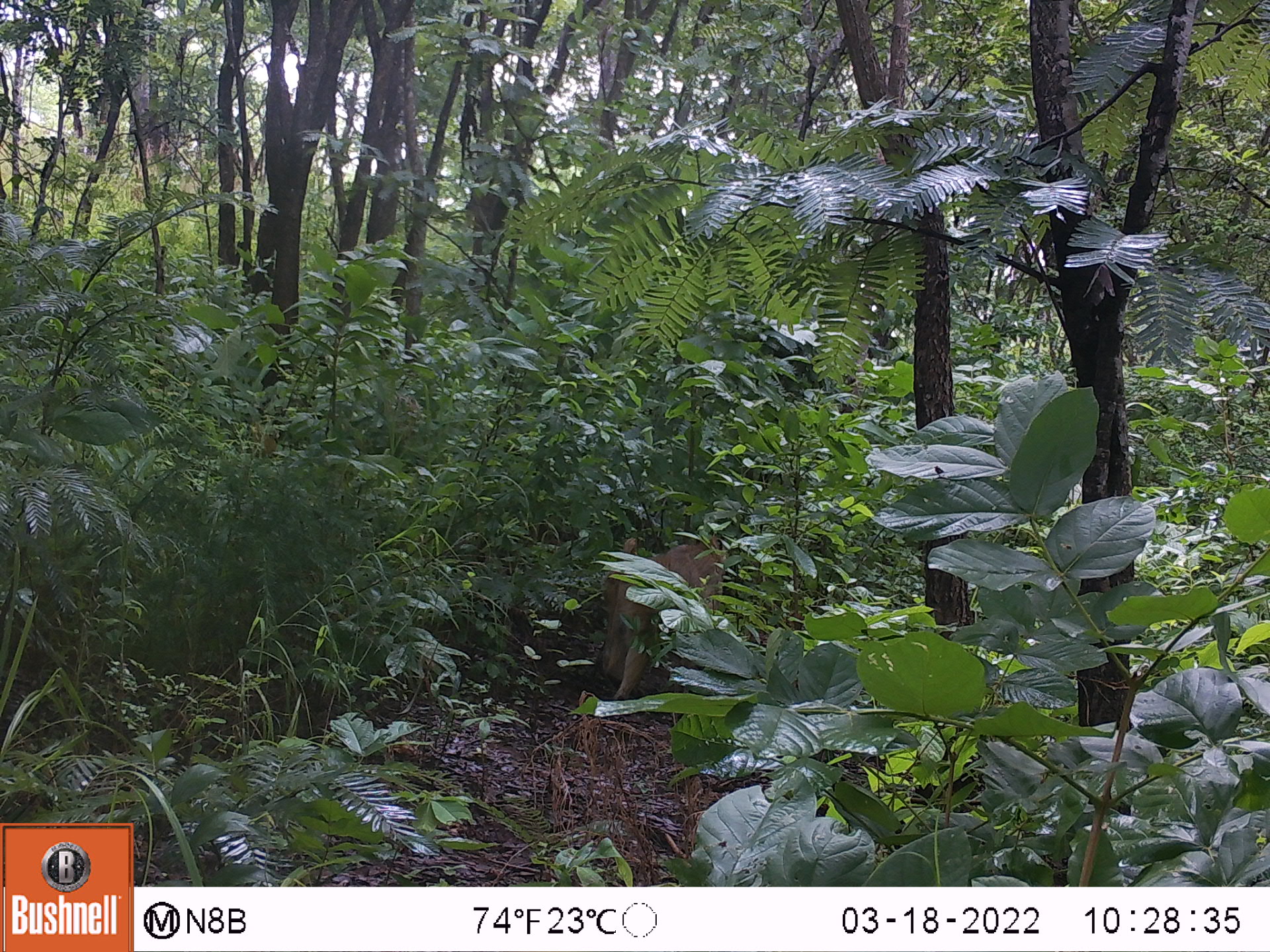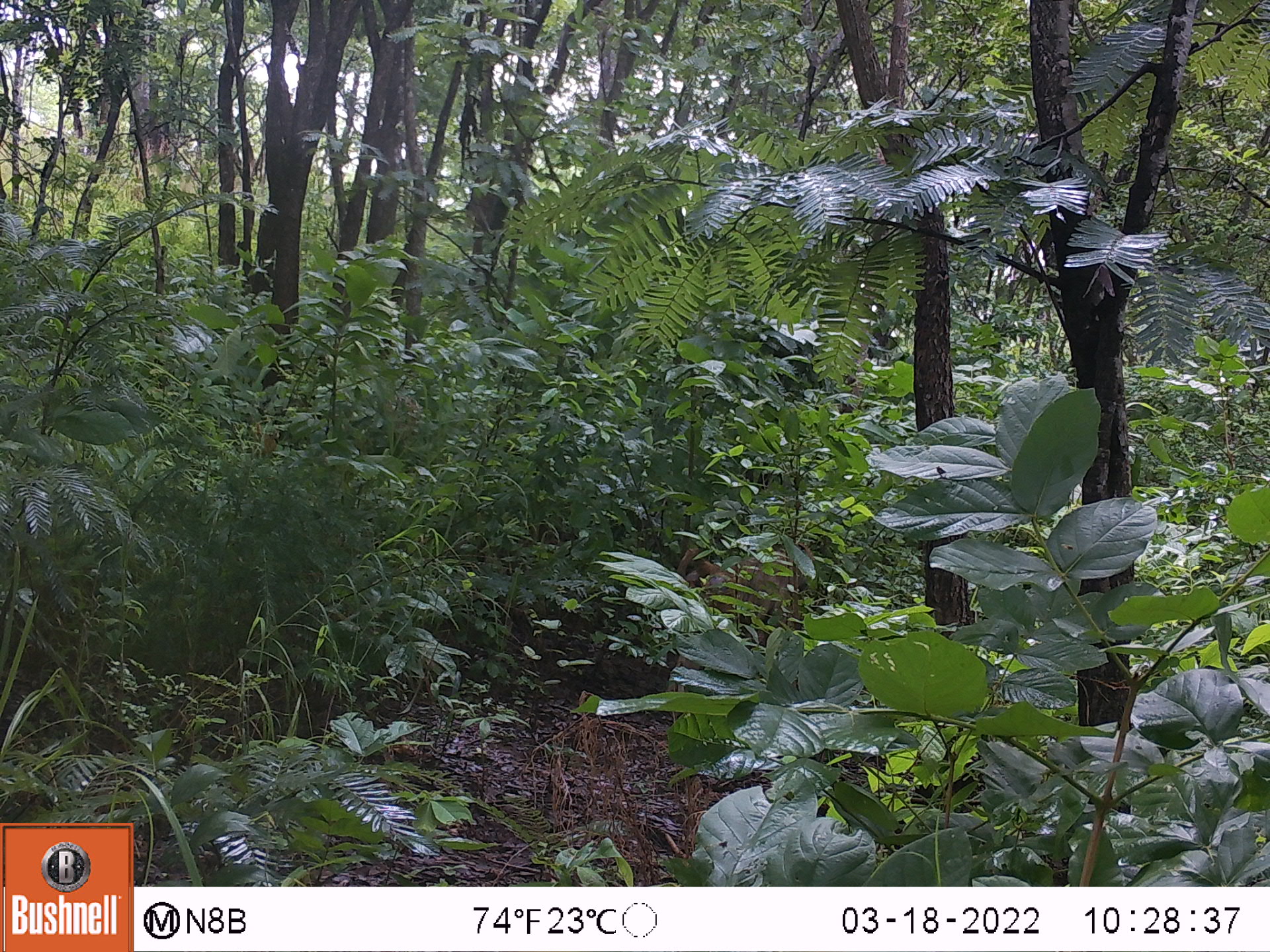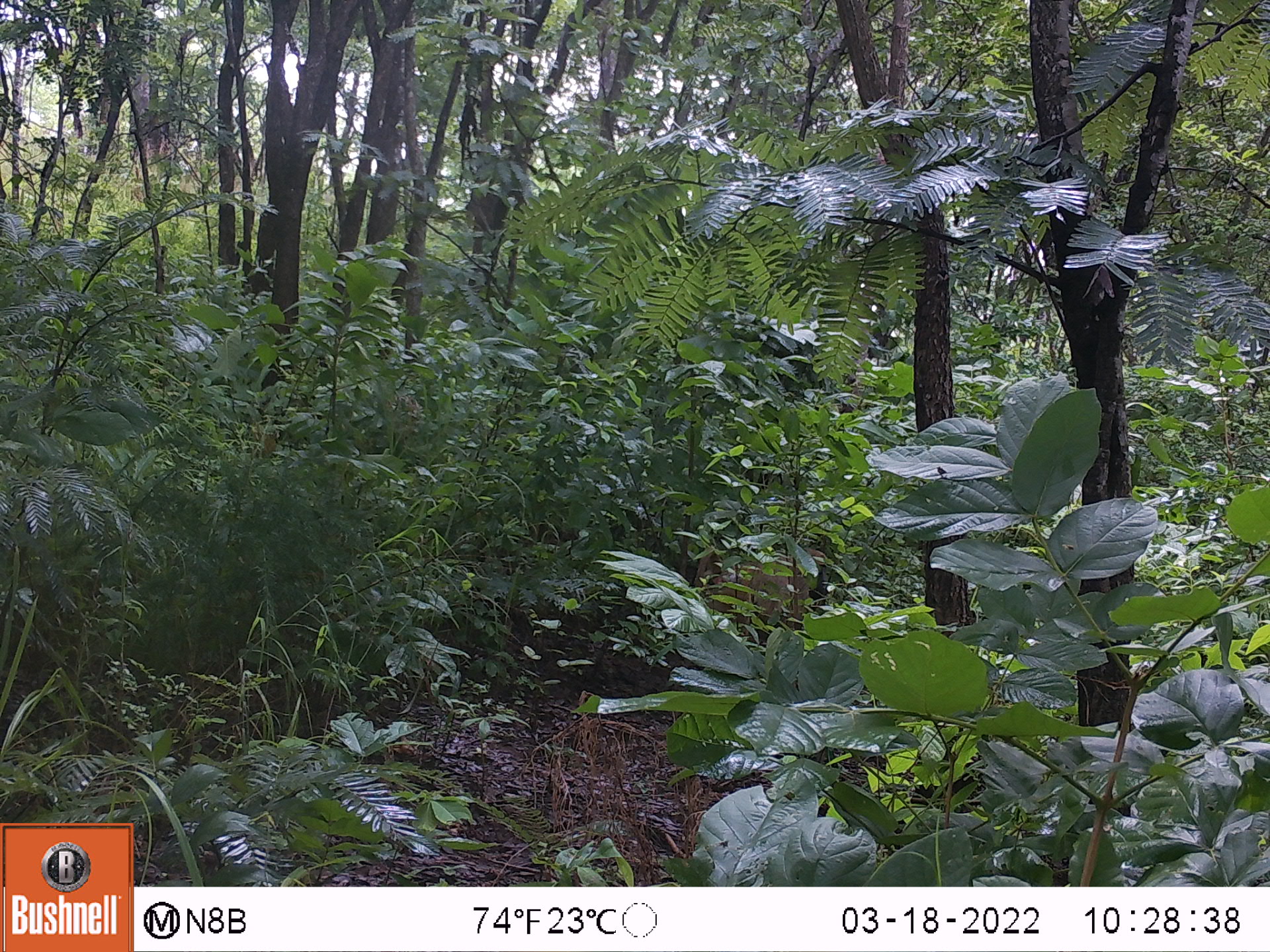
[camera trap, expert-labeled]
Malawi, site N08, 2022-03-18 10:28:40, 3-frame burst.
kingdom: Animalia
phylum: Chordata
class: Mammalia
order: Primates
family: Cercopithecidae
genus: Papio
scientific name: Papio cynocephalus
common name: yellow baboon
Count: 1.